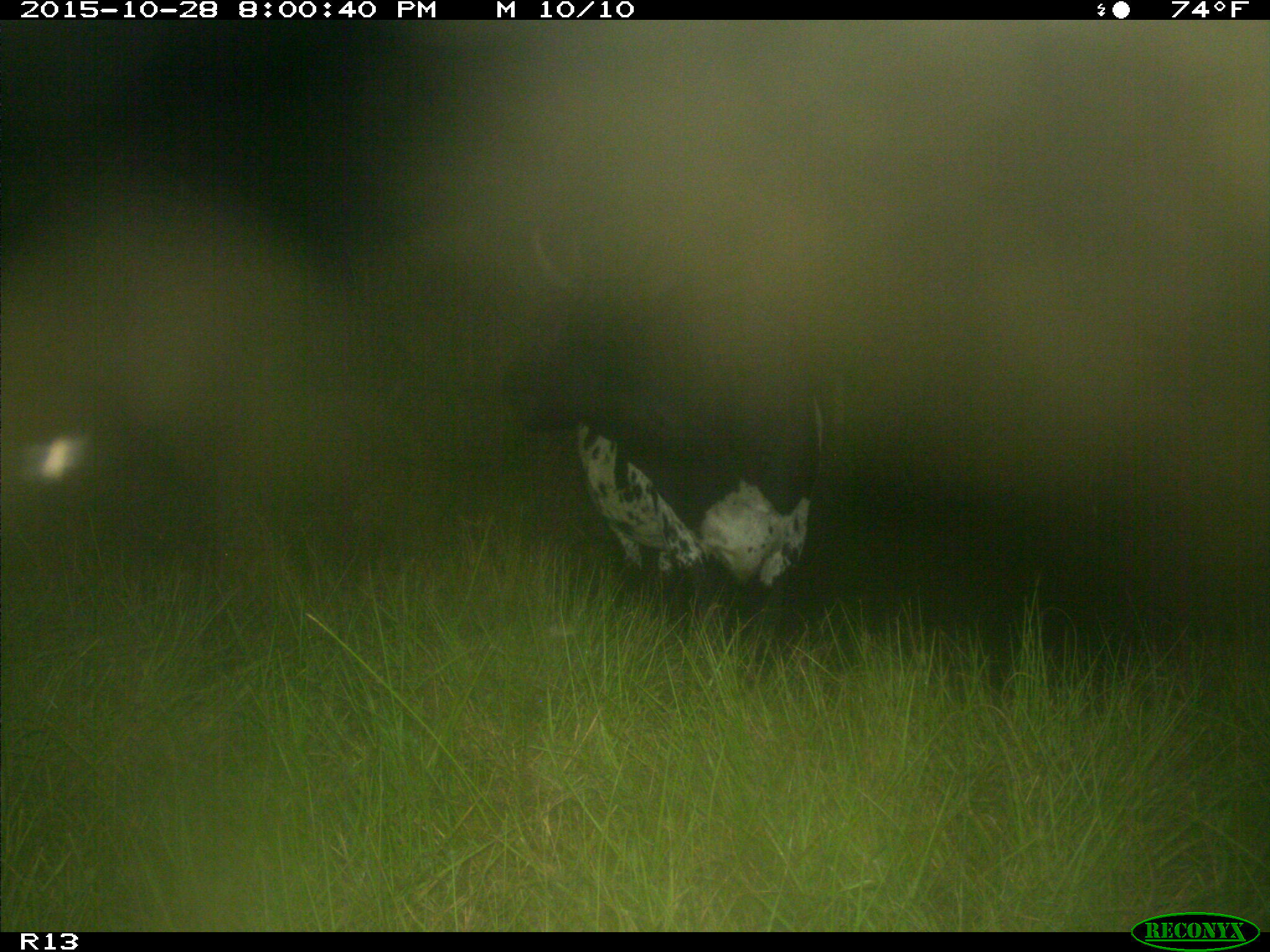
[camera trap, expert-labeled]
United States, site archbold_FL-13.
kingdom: Animalia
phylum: Chordata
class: Mammalia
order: Artiodactyla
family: Bovidae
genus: Bos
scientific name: Bos taurus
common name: domestic cow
Bos taurus (domestic cow).